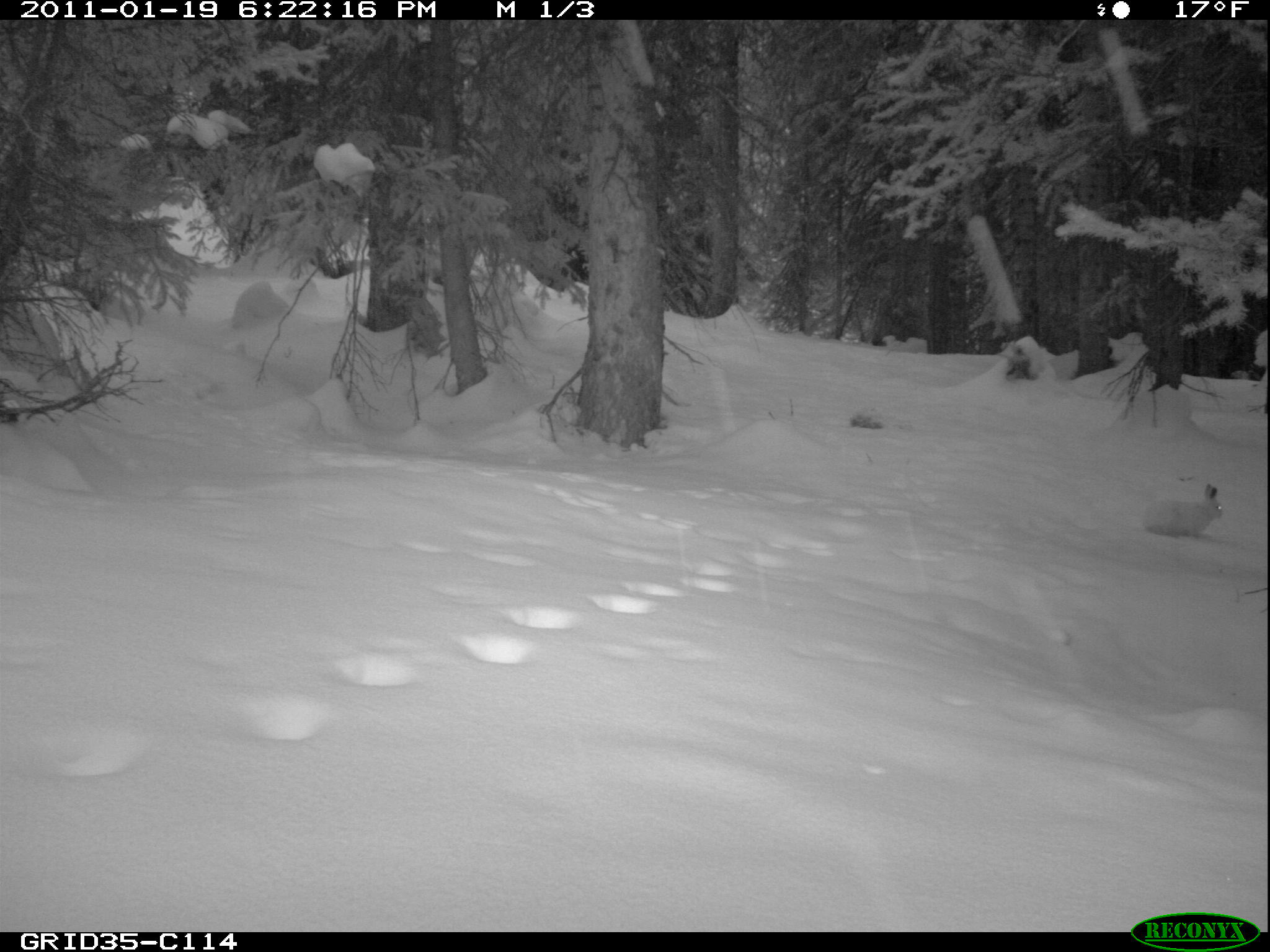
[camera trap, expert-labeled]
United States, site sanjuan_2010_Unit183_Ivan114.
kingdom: Animalia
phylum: Chordata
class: Mammalia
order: Lagomorpha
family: Leporidae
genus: Lepus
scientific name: Lepus americanus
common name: snowshoe hare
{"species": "Lepus americanus (snowshoe hare)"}